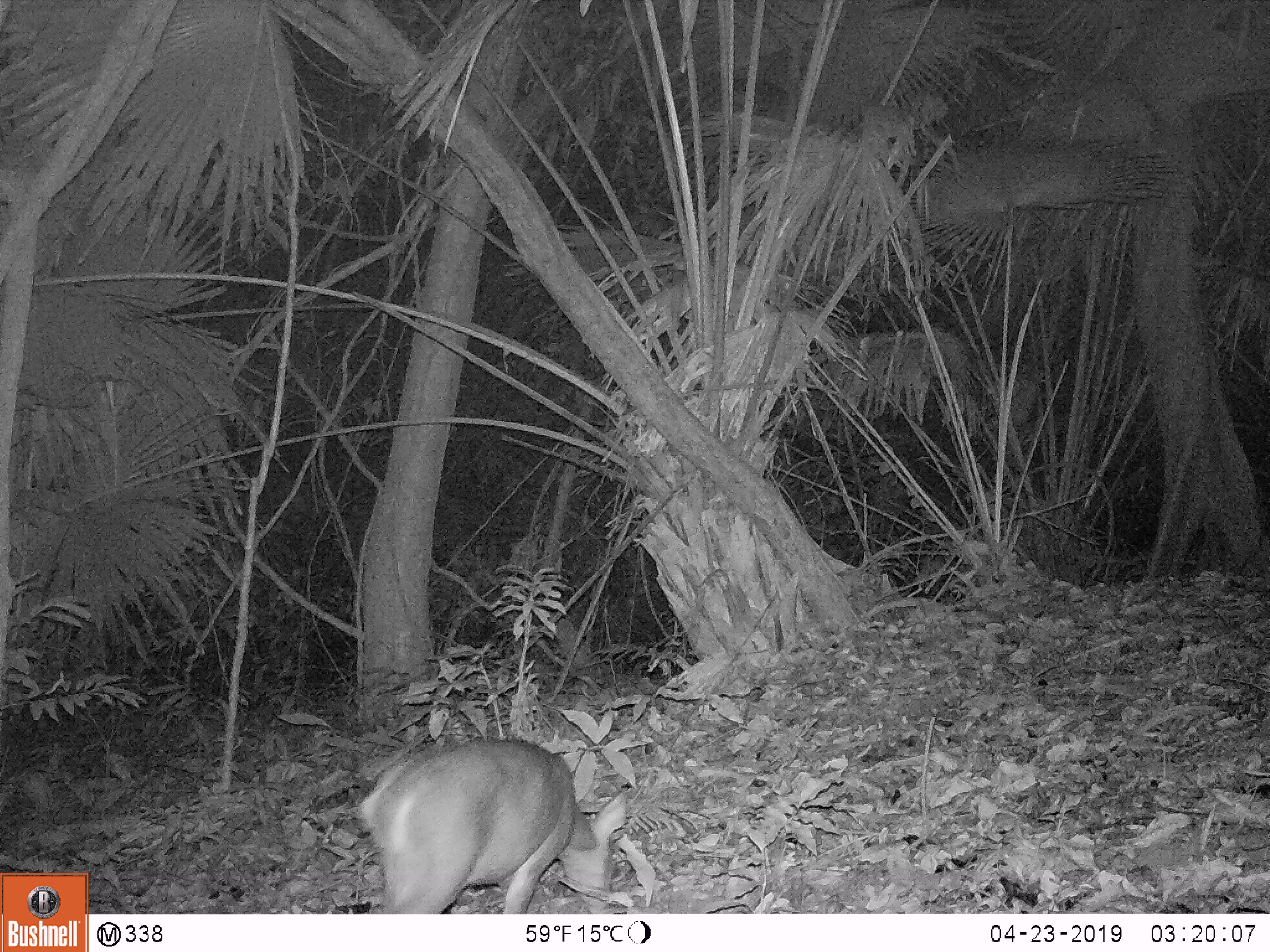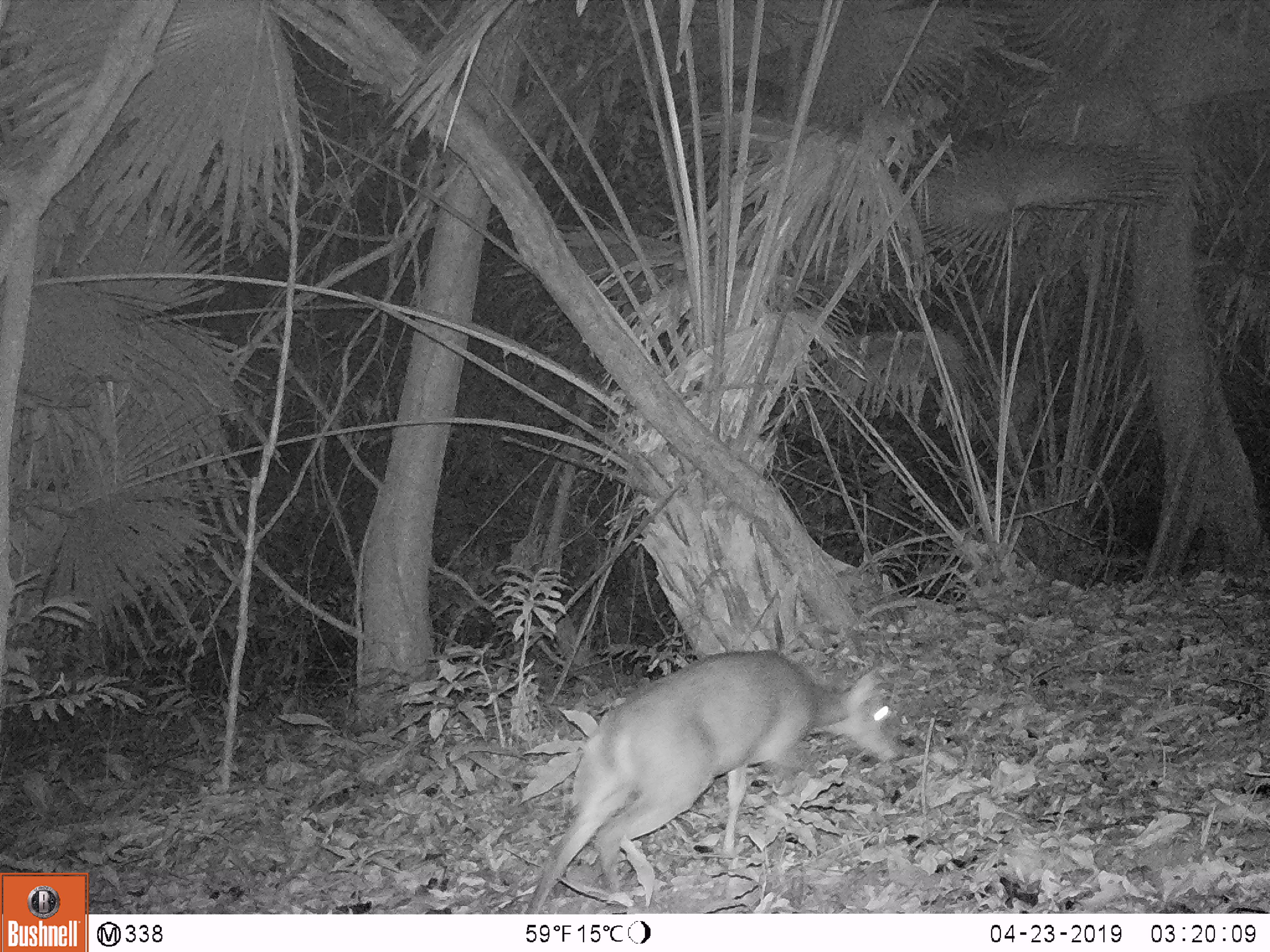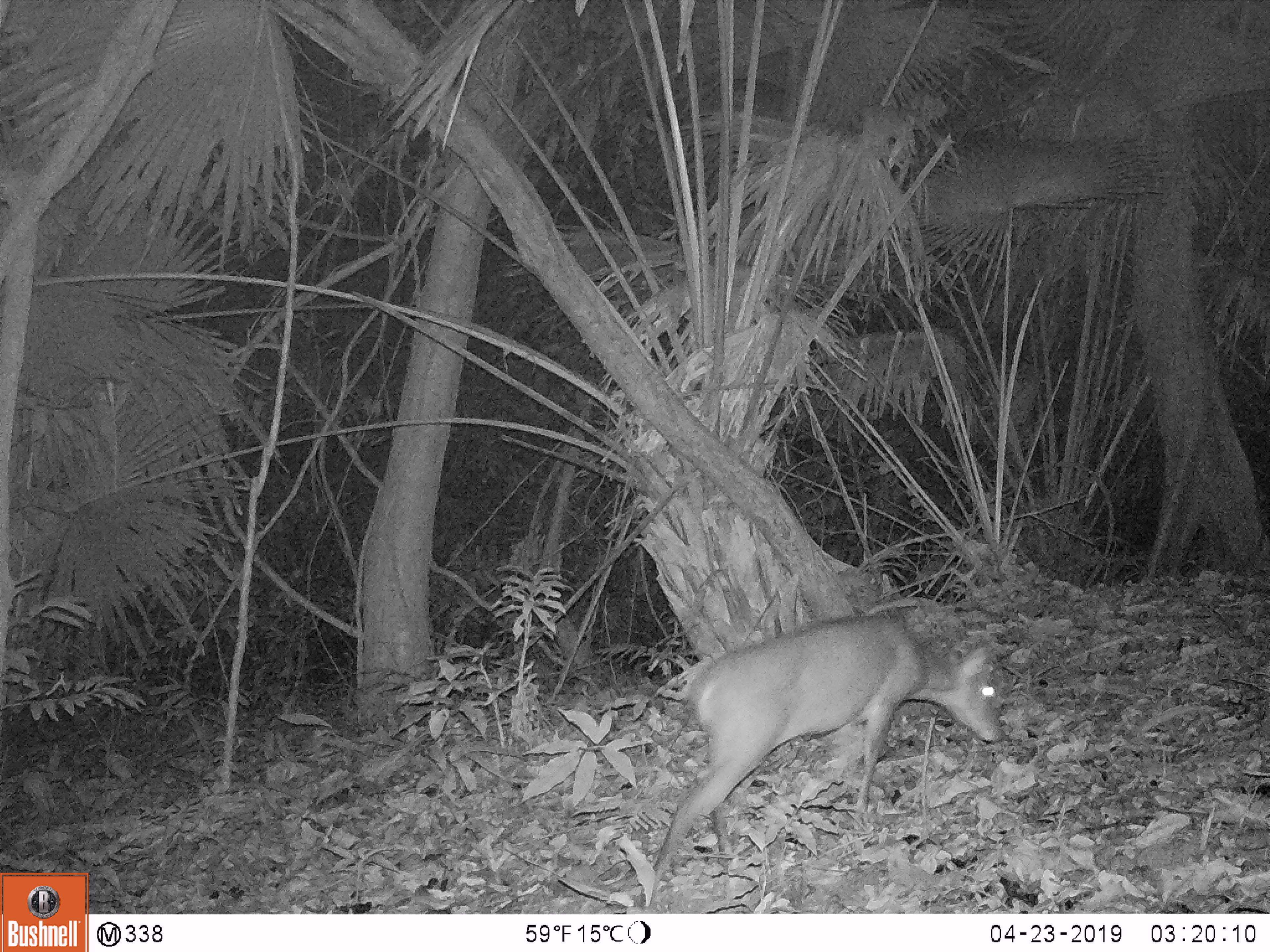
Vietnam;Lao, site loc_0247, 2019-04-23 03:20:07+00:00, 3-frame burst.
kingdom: Animalia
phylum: Chordata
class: Mammalia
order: Artiodactyla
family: Cervidae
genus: Muntiacus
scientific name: Muntiacus vuquangensis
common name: large-antlered muntjac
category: large antlered muntjac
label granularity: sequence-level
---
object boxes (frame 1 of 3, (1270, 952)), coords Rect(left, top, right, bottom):
large antlered muntjac: Rect(359, 734, 628, 914)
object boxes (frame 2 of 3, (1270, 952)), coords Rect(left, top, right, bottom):
large antlered muntjac: Rect(521, 649, 905, 914)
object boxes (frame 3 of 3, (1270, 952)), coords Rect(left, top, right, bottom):
large antlered muntjac: Rect(642, 614, 1005, 907)